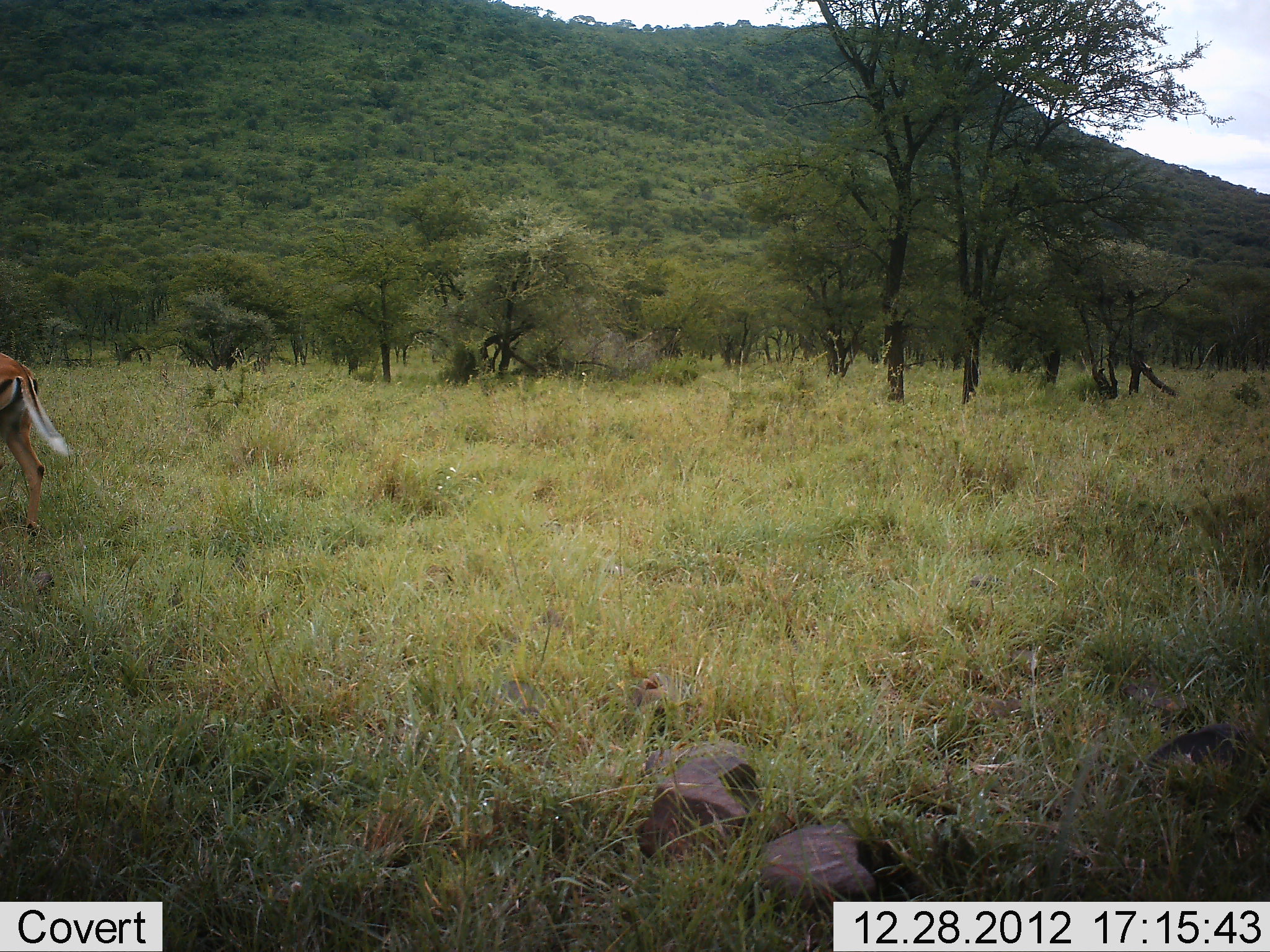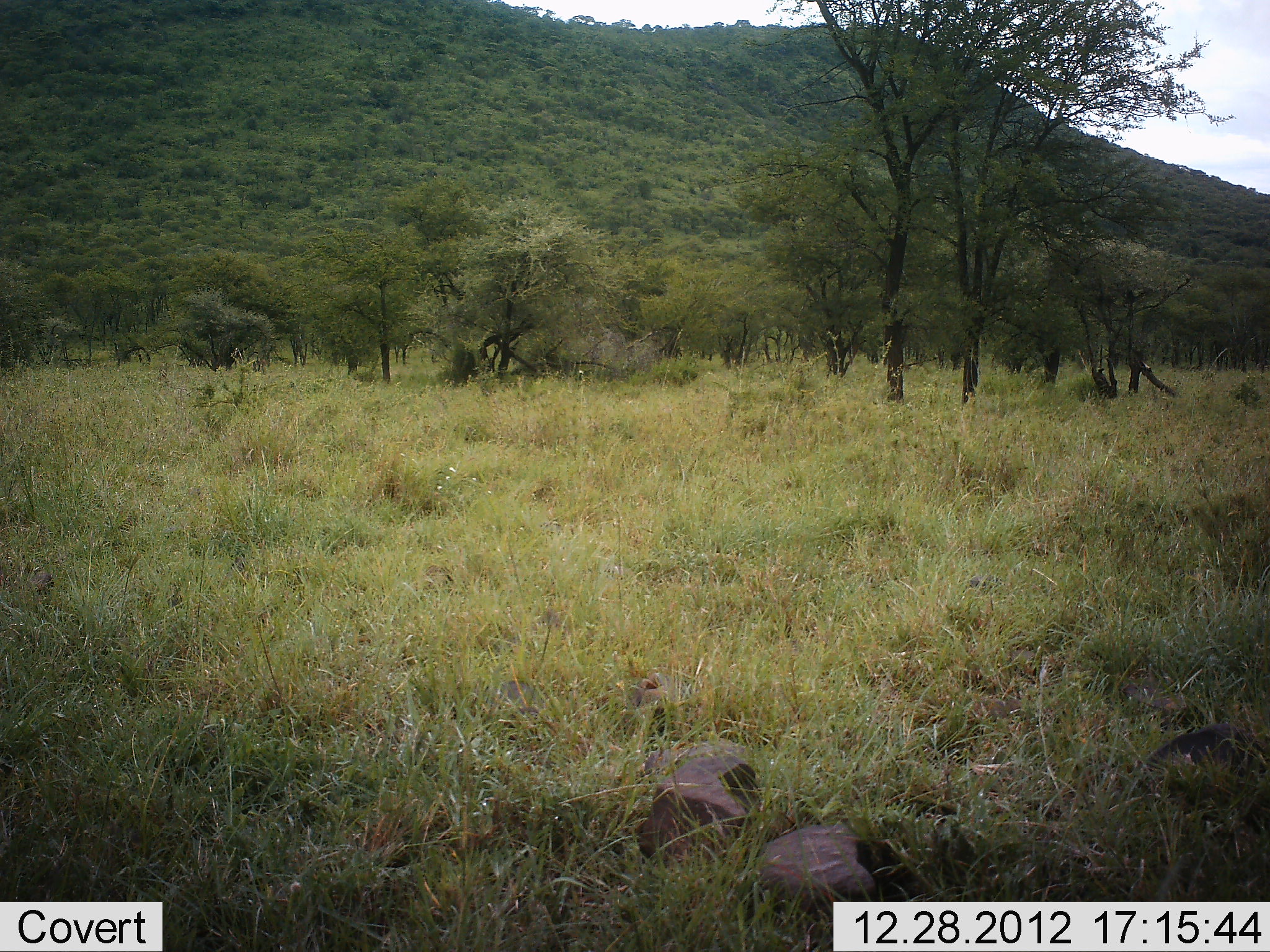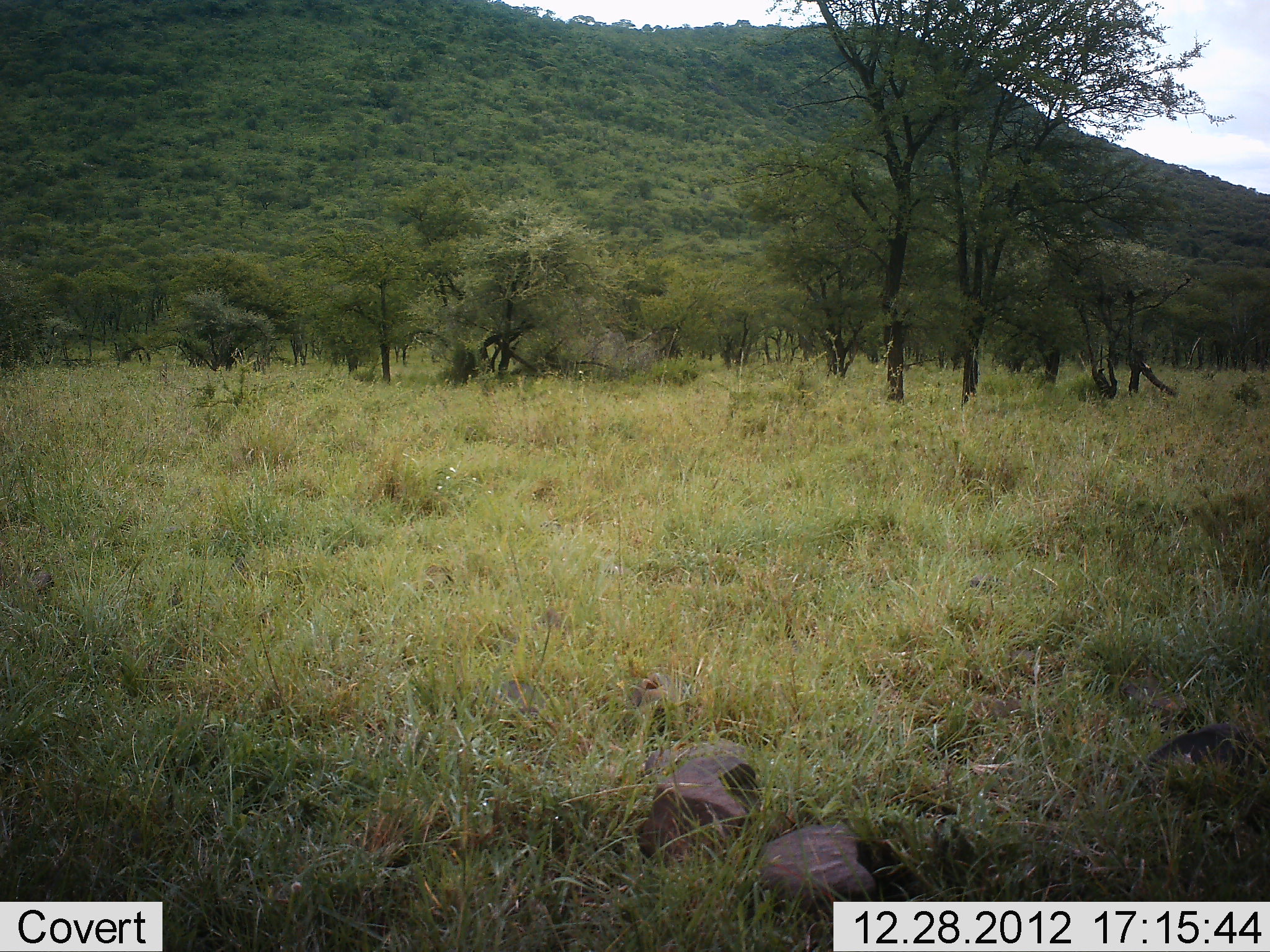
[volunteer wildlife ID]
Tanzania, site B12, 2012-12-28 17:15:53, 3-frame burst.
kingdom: Animalia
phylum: Chordata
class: Mammalia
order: Artiodactyla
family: Bovidae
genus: Aepyceros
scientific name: Aepyceros melampus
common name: impala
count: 1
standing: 0%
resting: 0%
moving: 100%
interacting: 0%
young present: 0%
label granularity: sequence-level